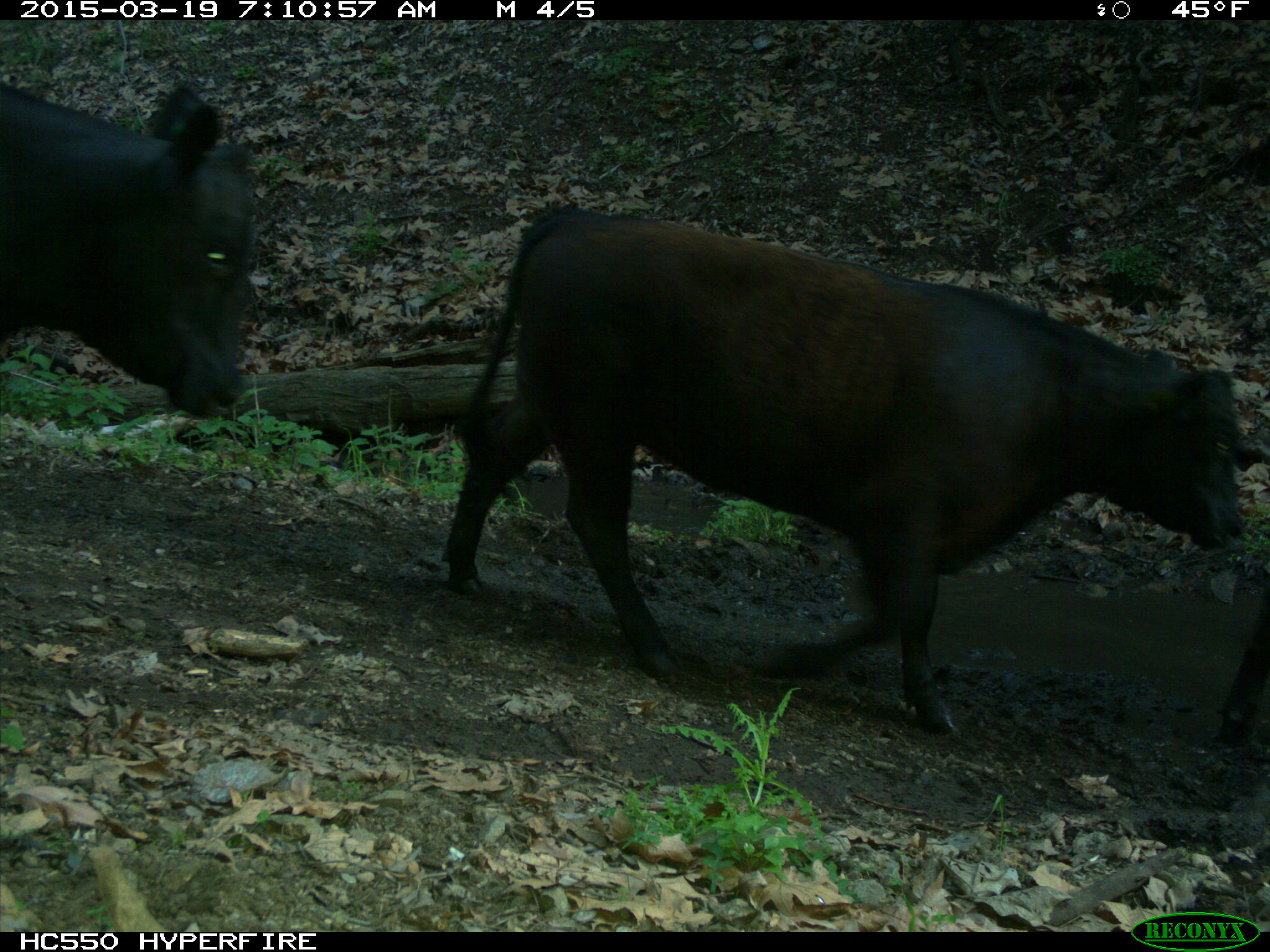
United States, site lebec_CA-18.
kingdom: Animalia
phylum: Chordata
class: Mammalia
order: Artiodactyla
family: Bovidae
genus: Bos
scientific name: Bos taurus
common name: domestic cow